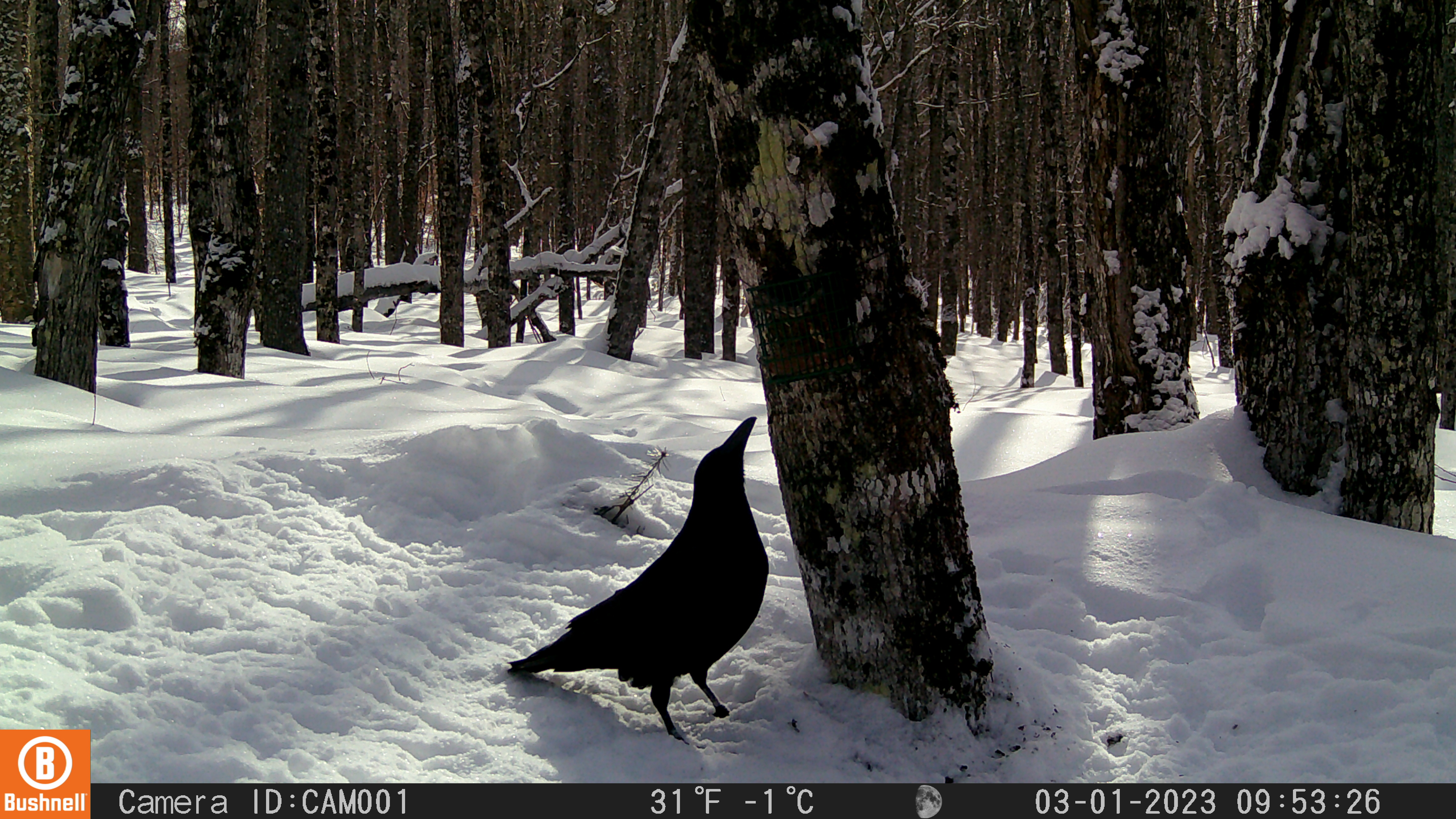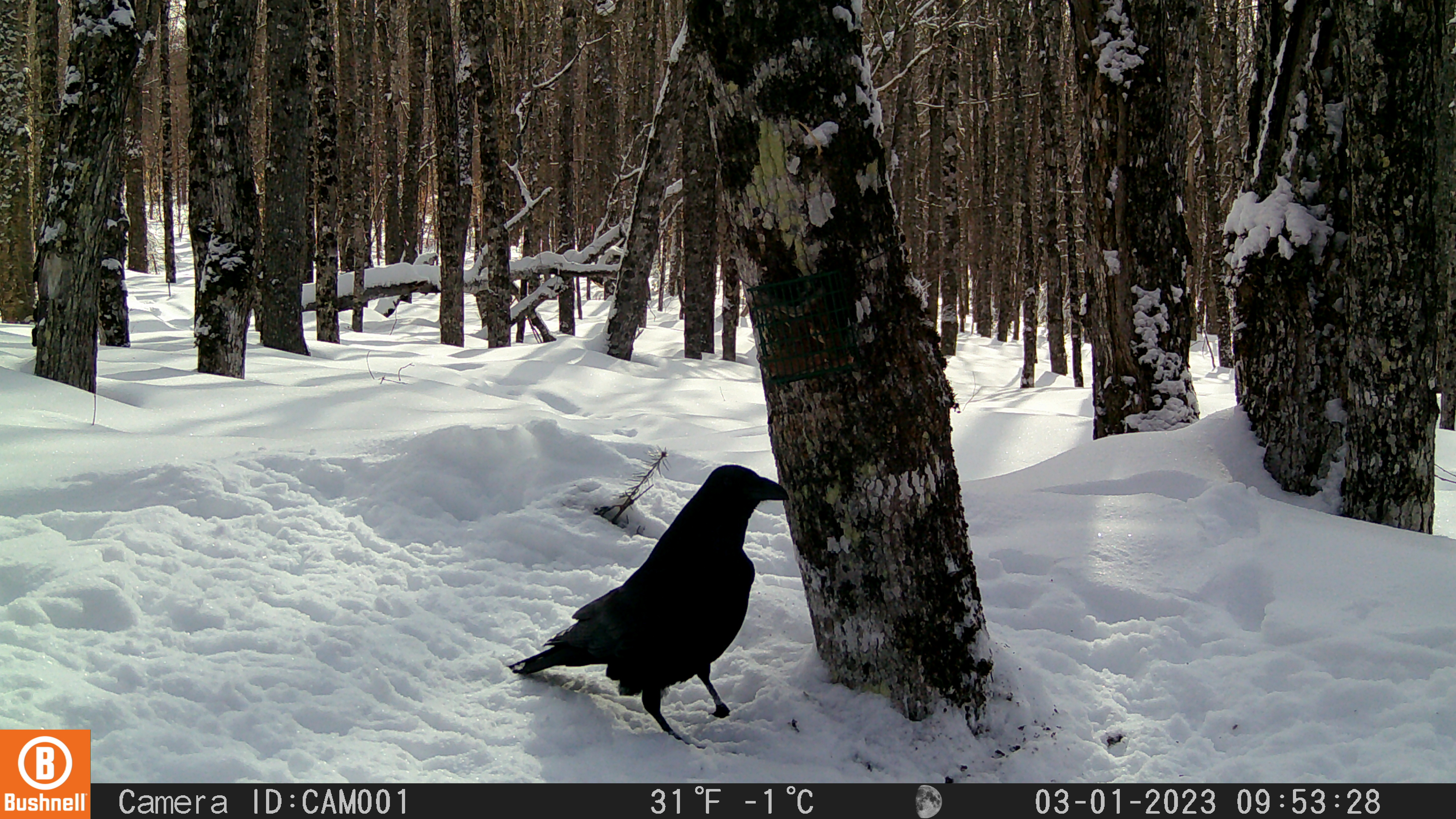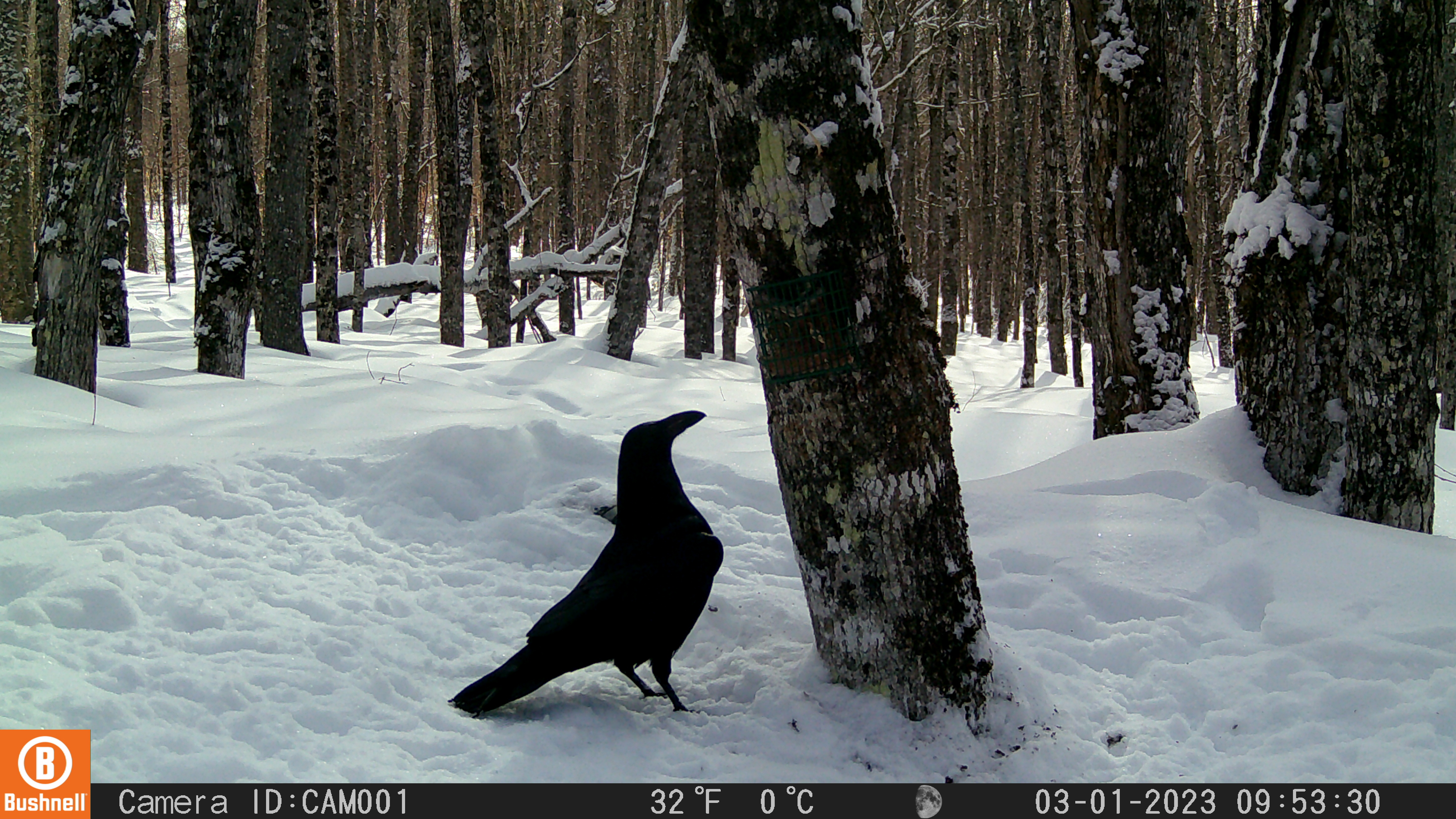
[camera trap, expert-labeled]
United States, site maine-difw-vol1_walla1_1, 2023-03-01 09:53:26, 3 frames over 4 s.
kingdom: Animalia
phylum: Chordata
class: Aves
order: Passeriformes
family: Corvidae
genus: Corvus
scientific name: Corvus corax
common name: common raven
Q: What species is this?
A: Common raven (Corvus corax).